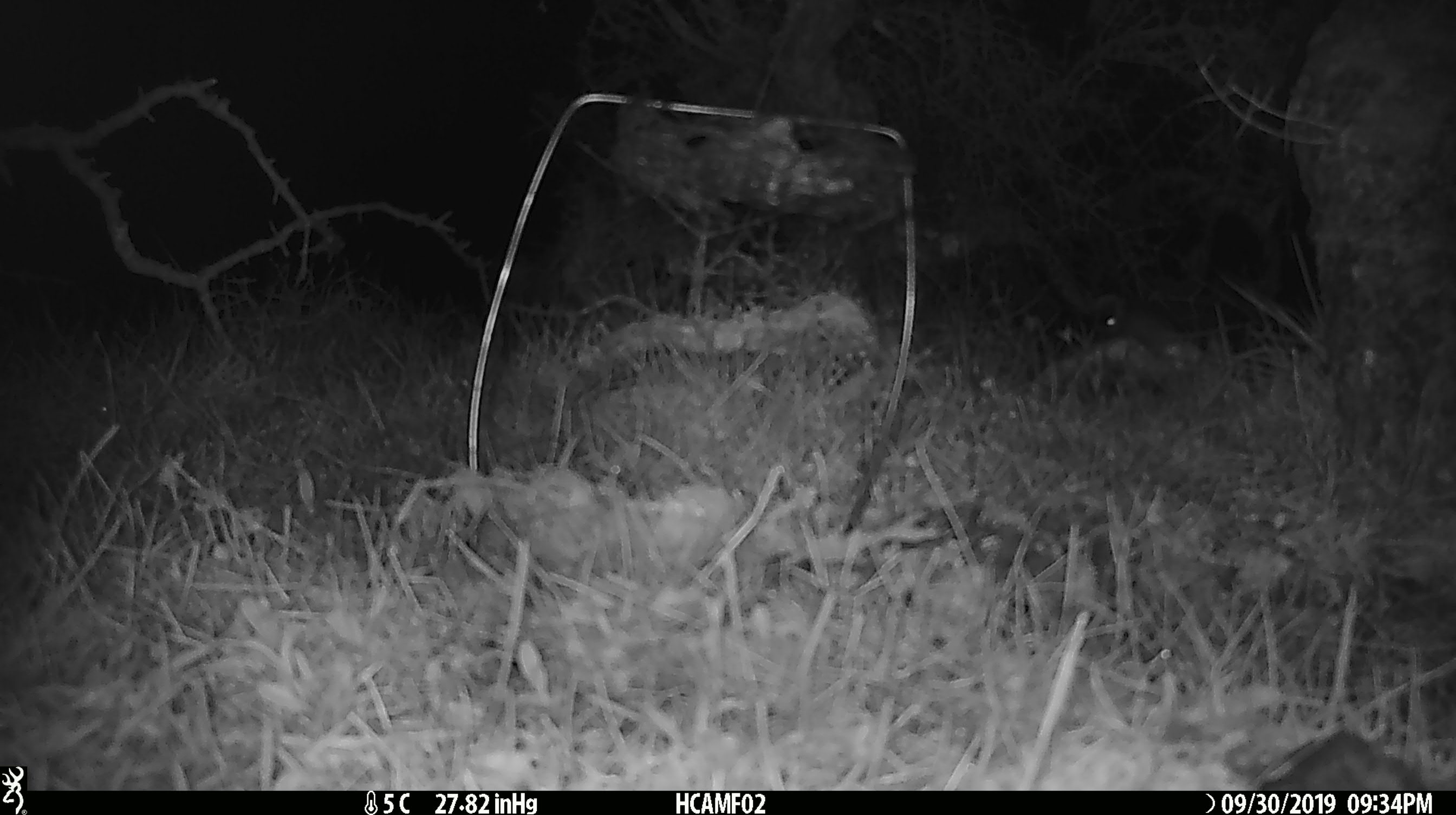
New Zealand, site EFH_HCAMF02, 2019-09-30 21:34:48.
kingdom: Animalia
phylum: Chordata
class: Mammalia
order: Rodentia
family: Muridae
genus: Mus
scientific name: Mus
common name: mouse